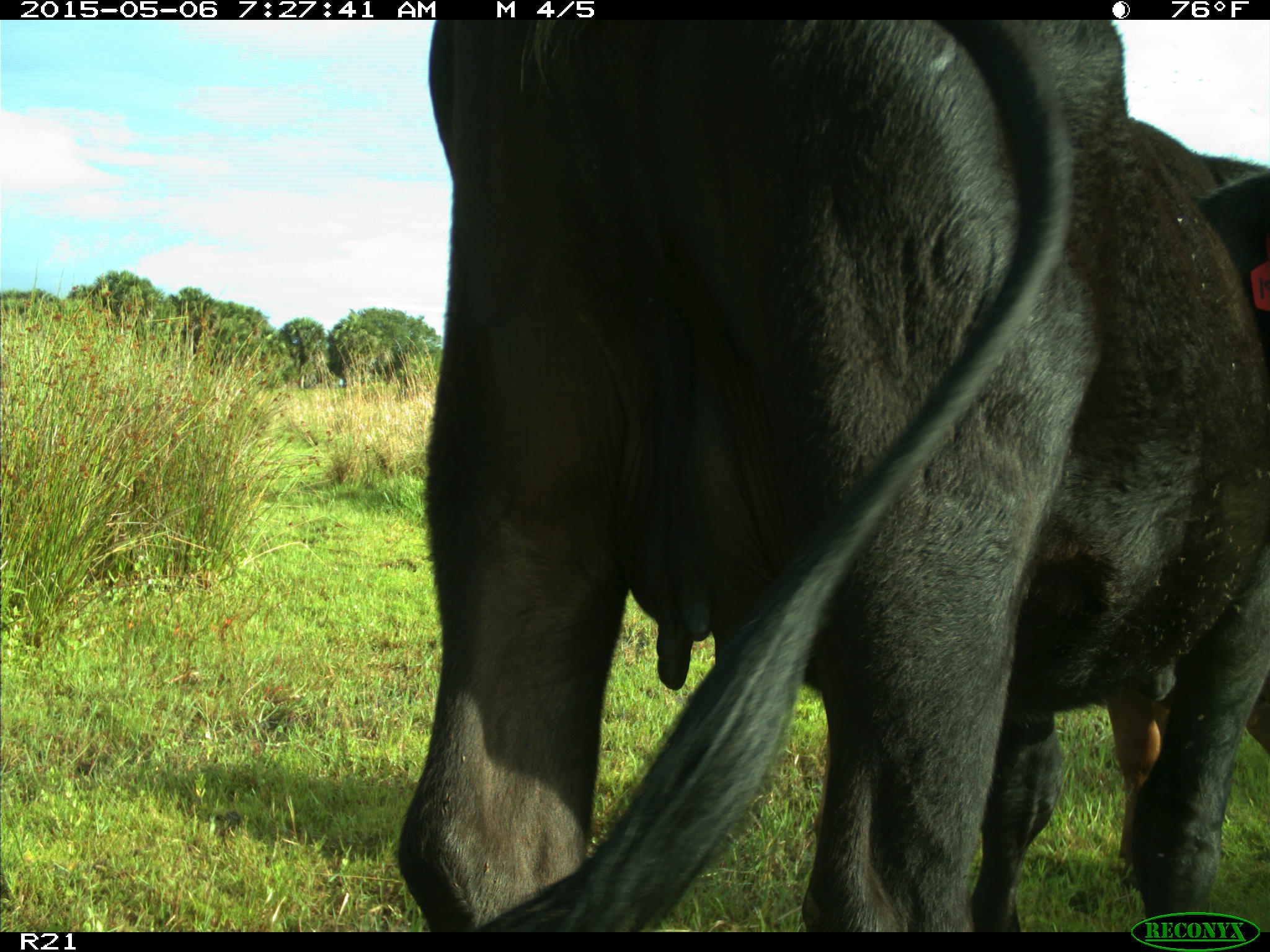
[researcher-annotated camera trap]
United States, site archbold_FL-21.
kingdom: Animalia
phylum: Chordata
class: Mammalia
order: Artiodactyla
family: Bovidae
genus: Bos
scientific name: Bos taurus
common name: domestic cow